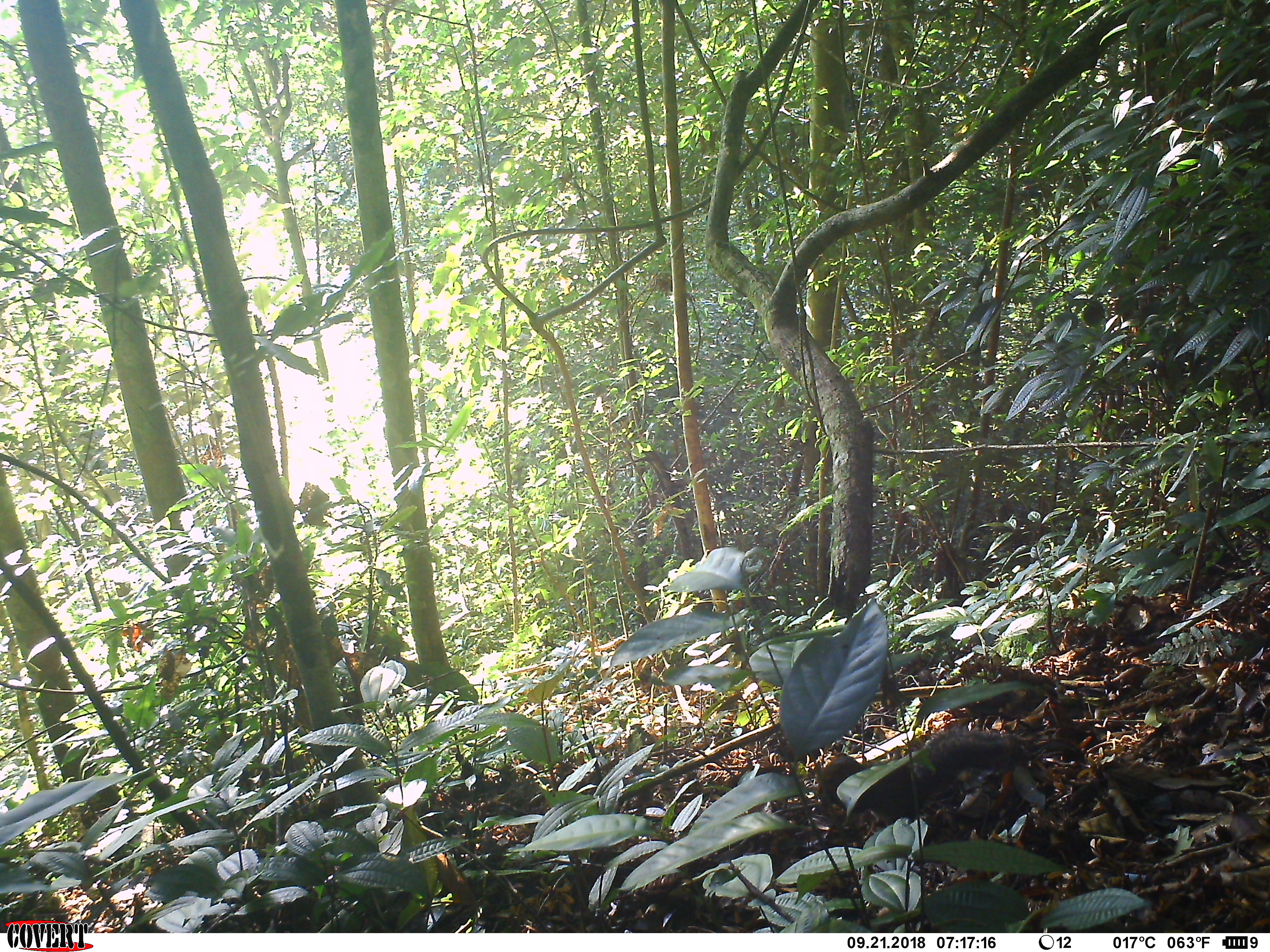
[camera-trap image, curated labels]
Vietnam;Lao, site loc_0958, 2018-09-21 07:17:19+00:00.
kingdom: Animalia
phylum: Chordata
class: Mammalia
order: Rodentia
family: Sciuridae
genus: Dremomys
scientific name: Dremomys rufigenis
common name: red-cheeked squirrel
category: red cheeked squirrel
Red cheeked squirrel (red-cheeked squirrel) (Dremomys rufigenis). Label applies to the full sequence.